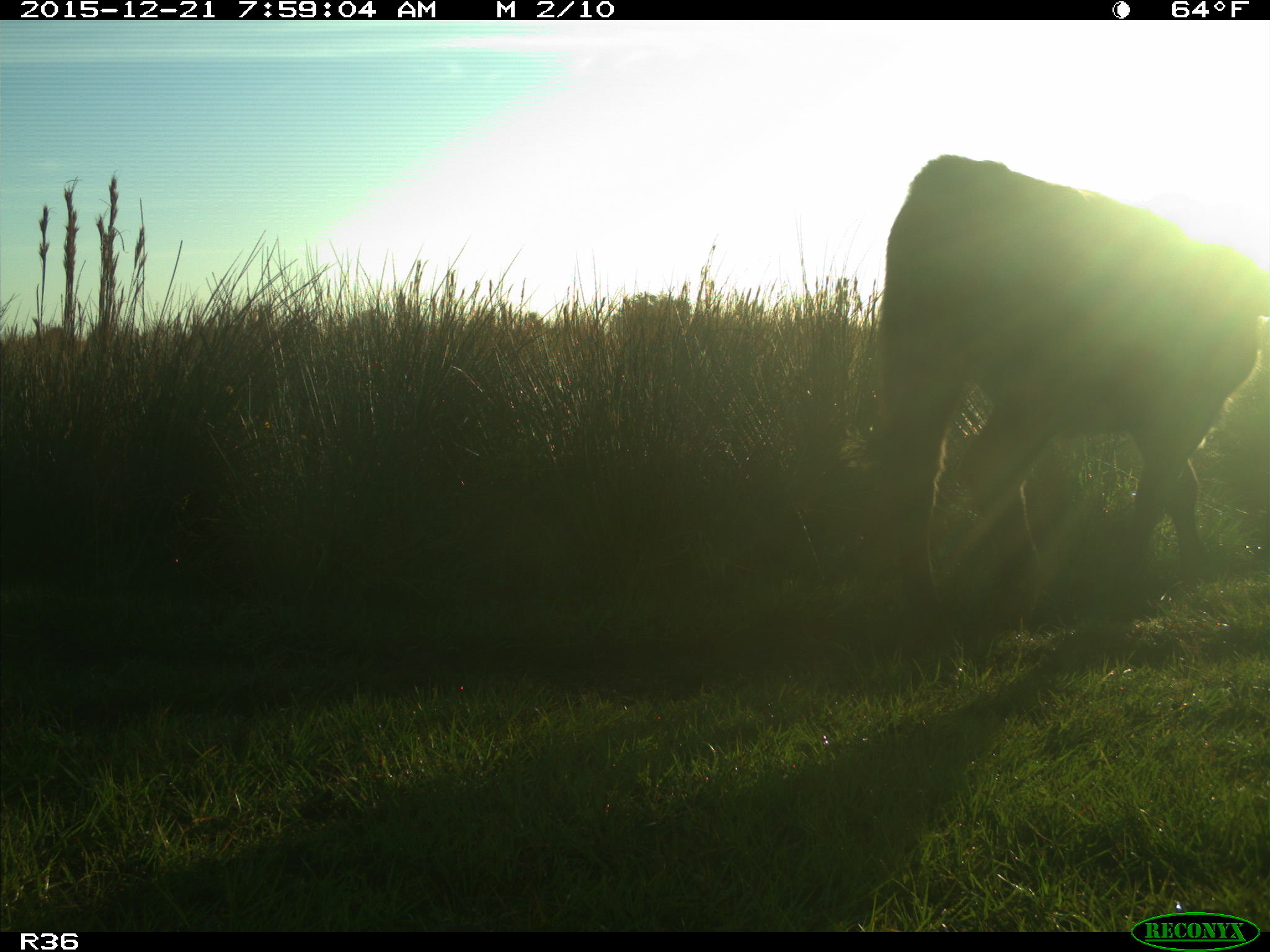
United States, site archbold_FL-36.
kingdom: Animalia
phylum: Chordata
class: Mammalia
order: Artiodactyla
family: Bovidae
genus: Bos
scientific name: Bos taurus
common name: domestic cow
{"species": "Bos taurus (domestic cow)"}